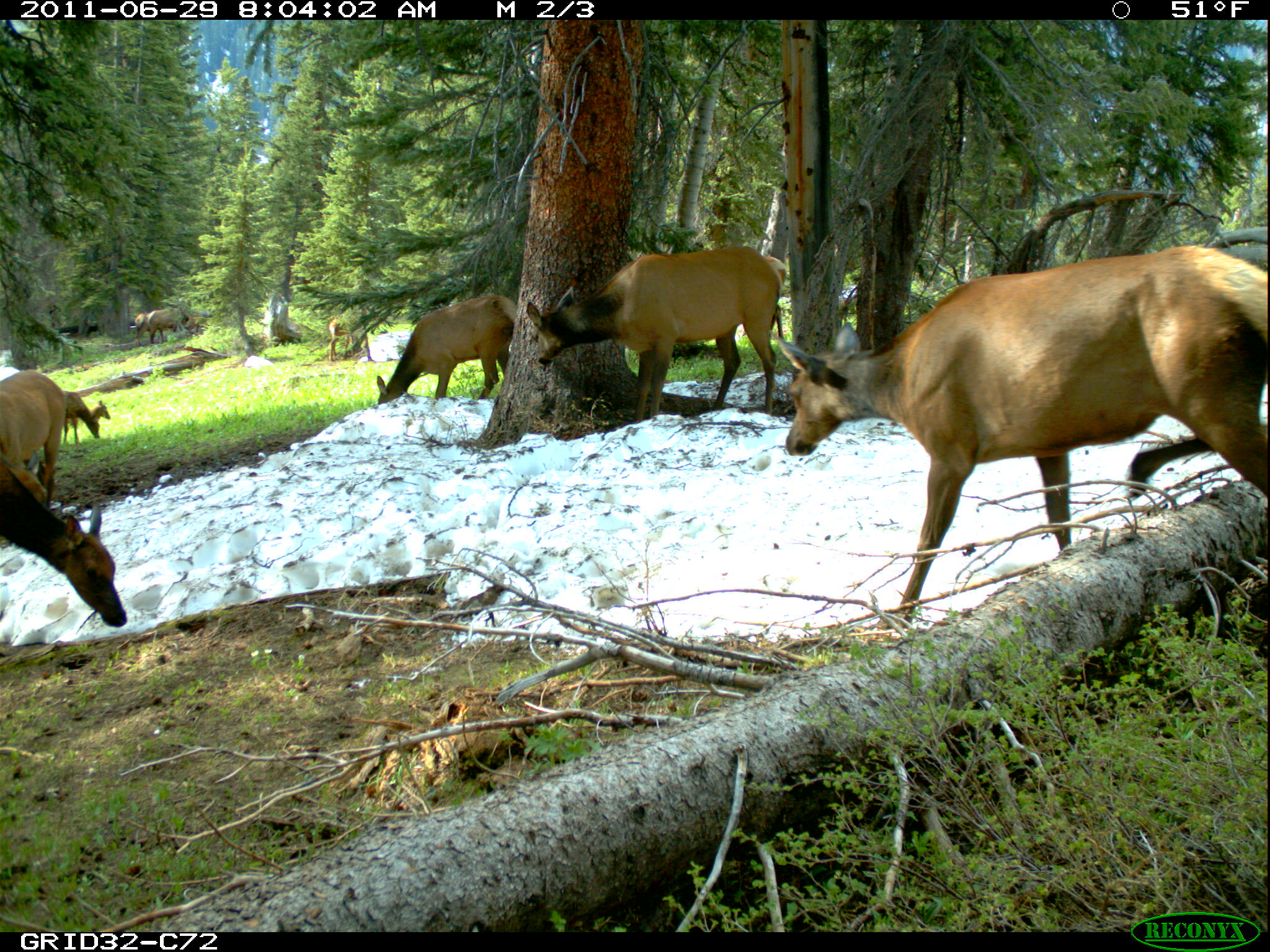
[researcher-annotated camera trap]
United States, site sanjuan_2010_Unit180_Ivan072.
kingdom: Animalia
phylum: Chordata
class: Mammalia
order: Artiodactyla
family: Cervidae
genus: Cervus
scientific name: Cervus elaphus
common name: red deer